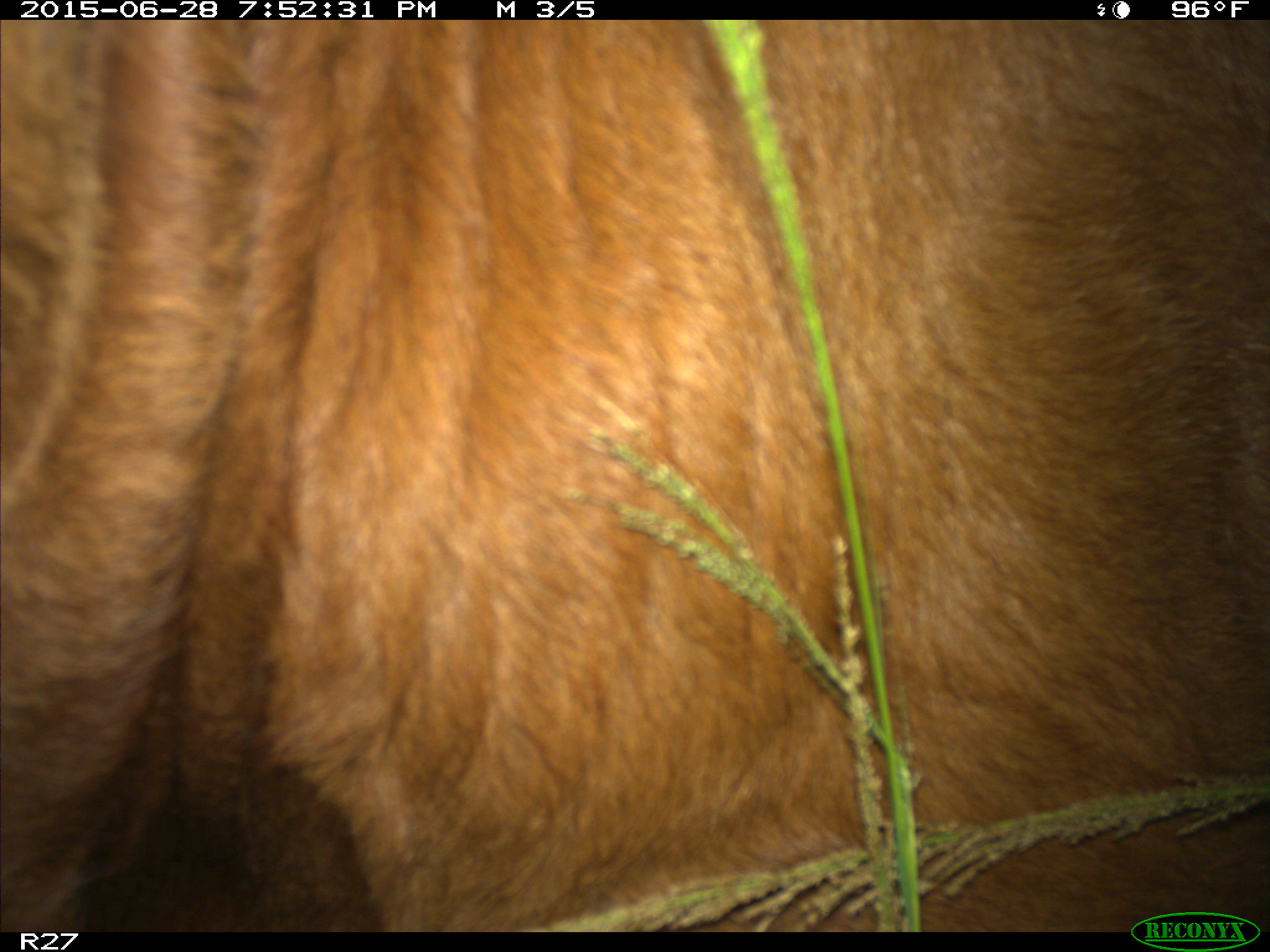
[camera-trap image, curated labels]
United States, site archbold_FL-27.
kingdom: Animalia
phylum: Chordata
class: Mammalia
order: Artiodactyla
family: Bovidae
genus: Bos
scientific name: Bos taurus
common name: domestic cow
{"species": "Bos taurus (domestic cow)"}